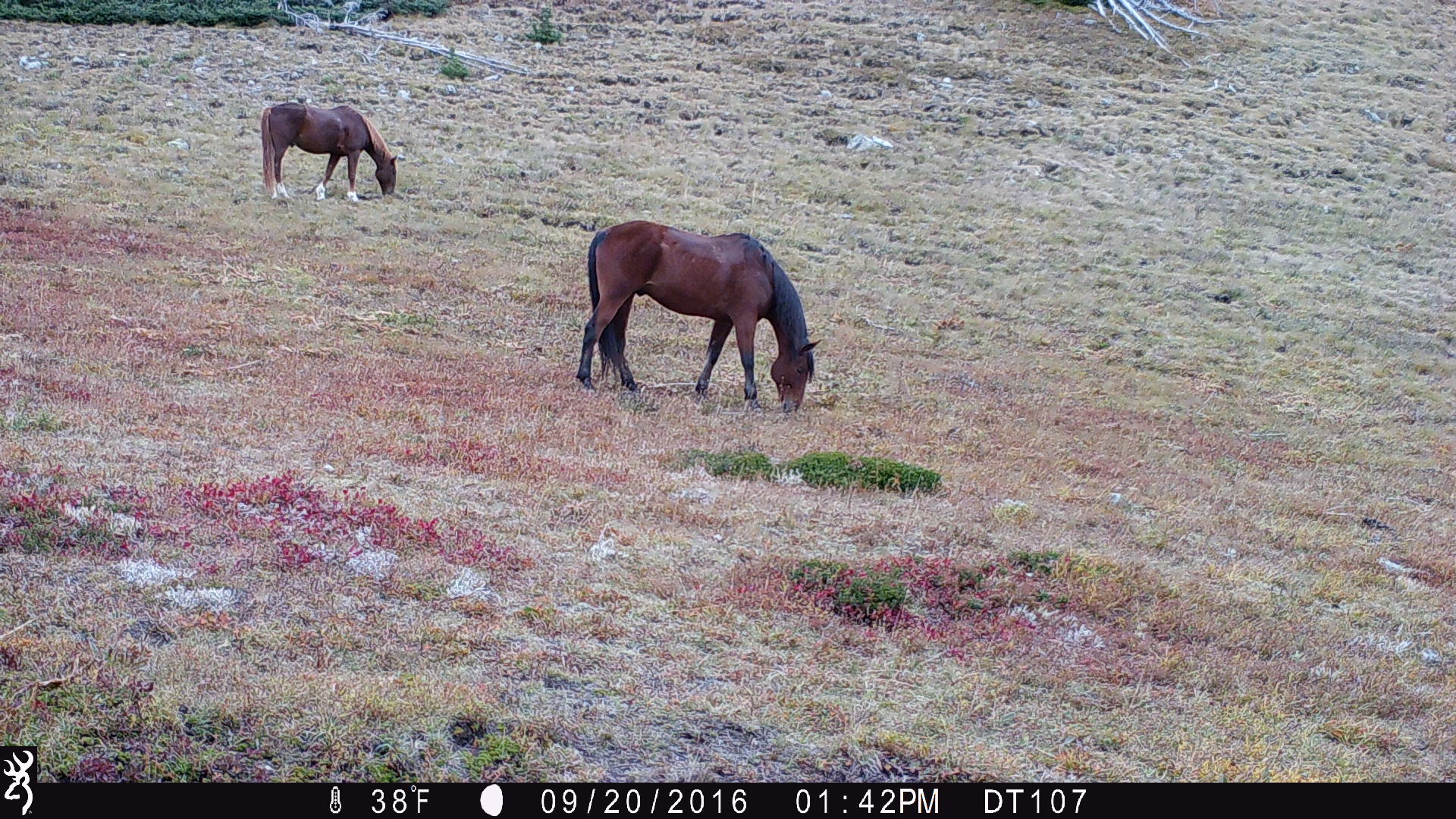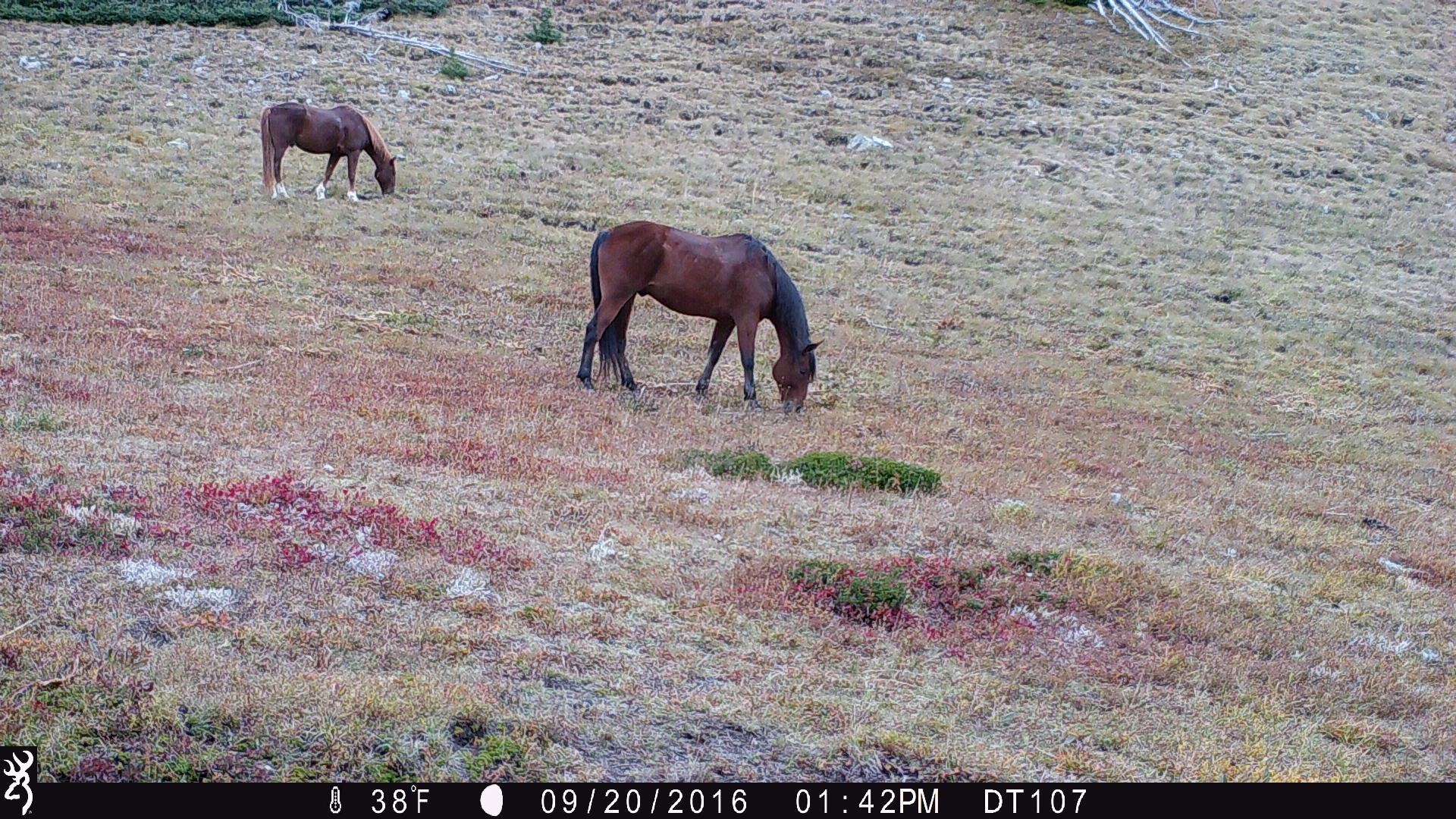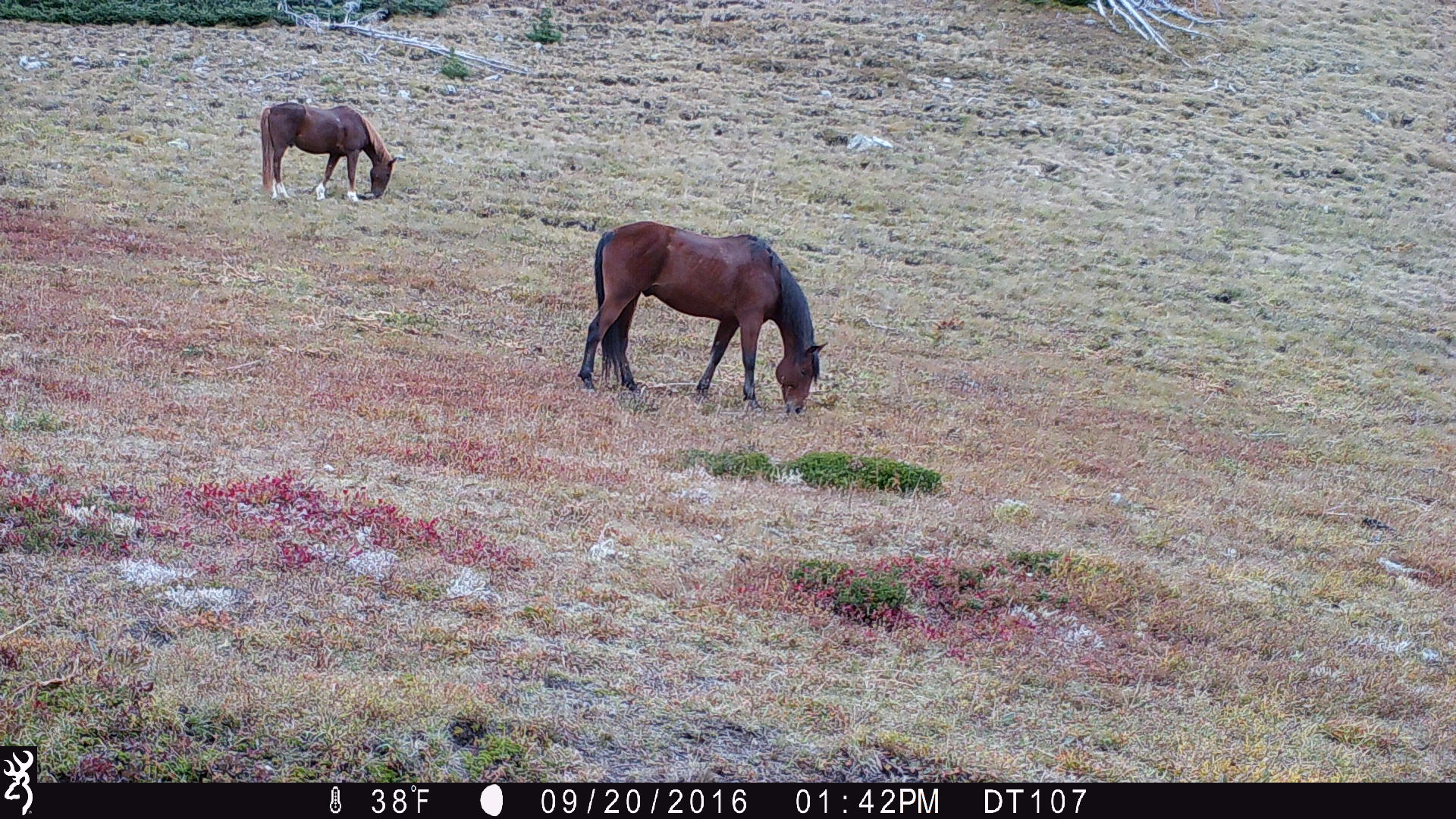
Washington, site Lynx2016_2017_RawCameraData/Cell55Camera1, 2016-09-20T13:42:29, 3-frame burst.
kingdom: Animalia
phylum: Chordata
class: Mammalia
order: Perissodactyla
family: Equidae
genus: Equus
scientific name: Equus caballus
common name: domestic horse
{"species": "domestic horse (Equus caballus)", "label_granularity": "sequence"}